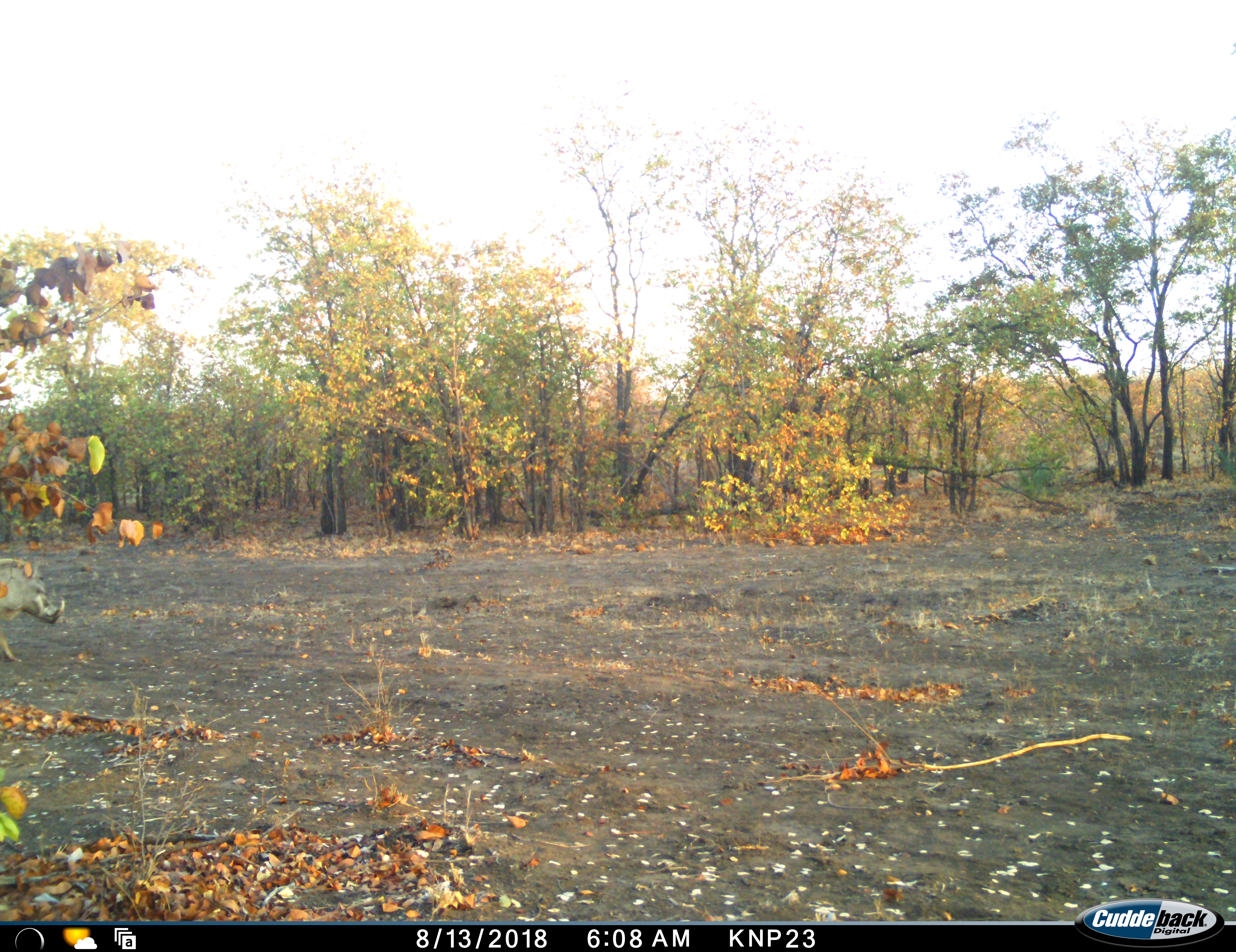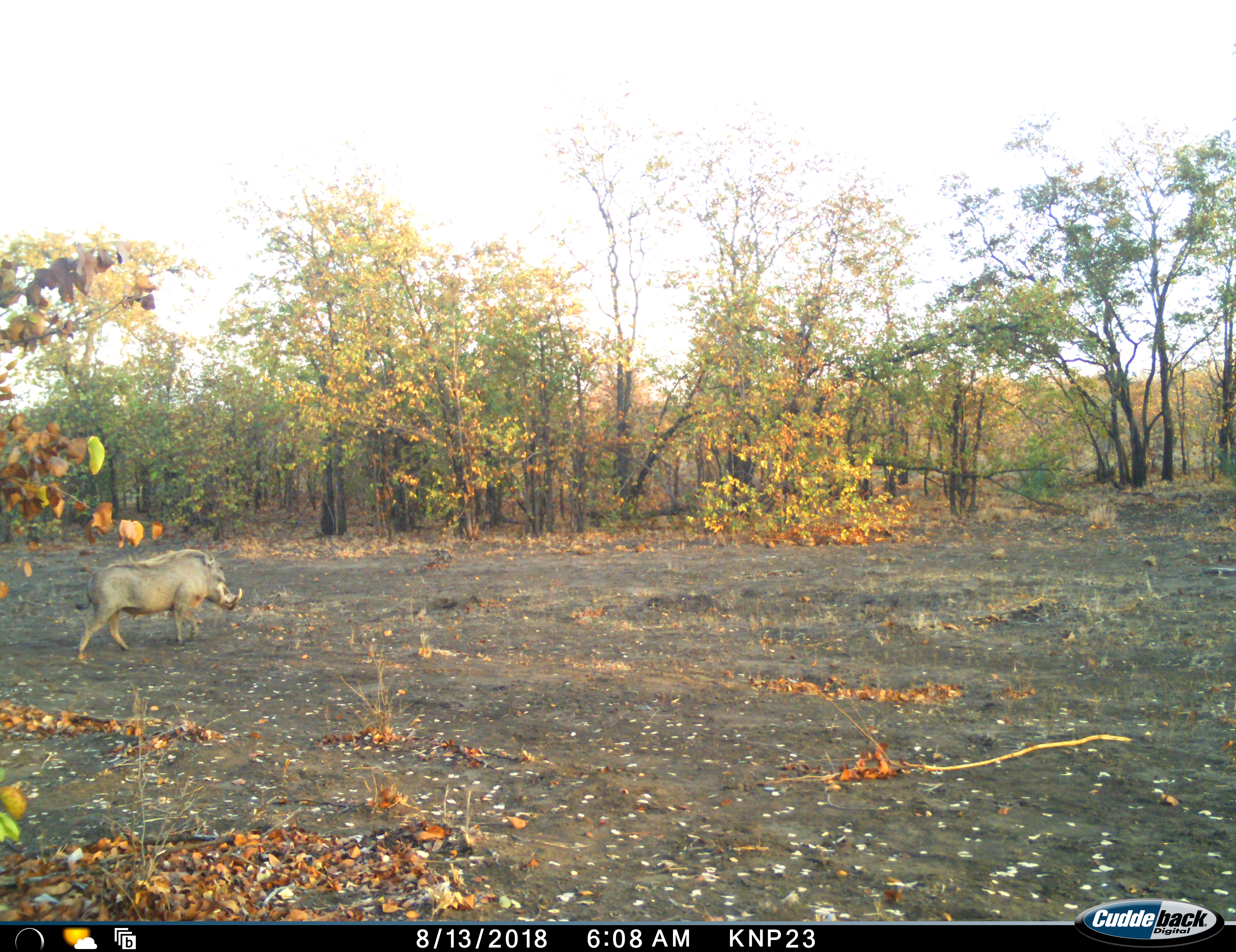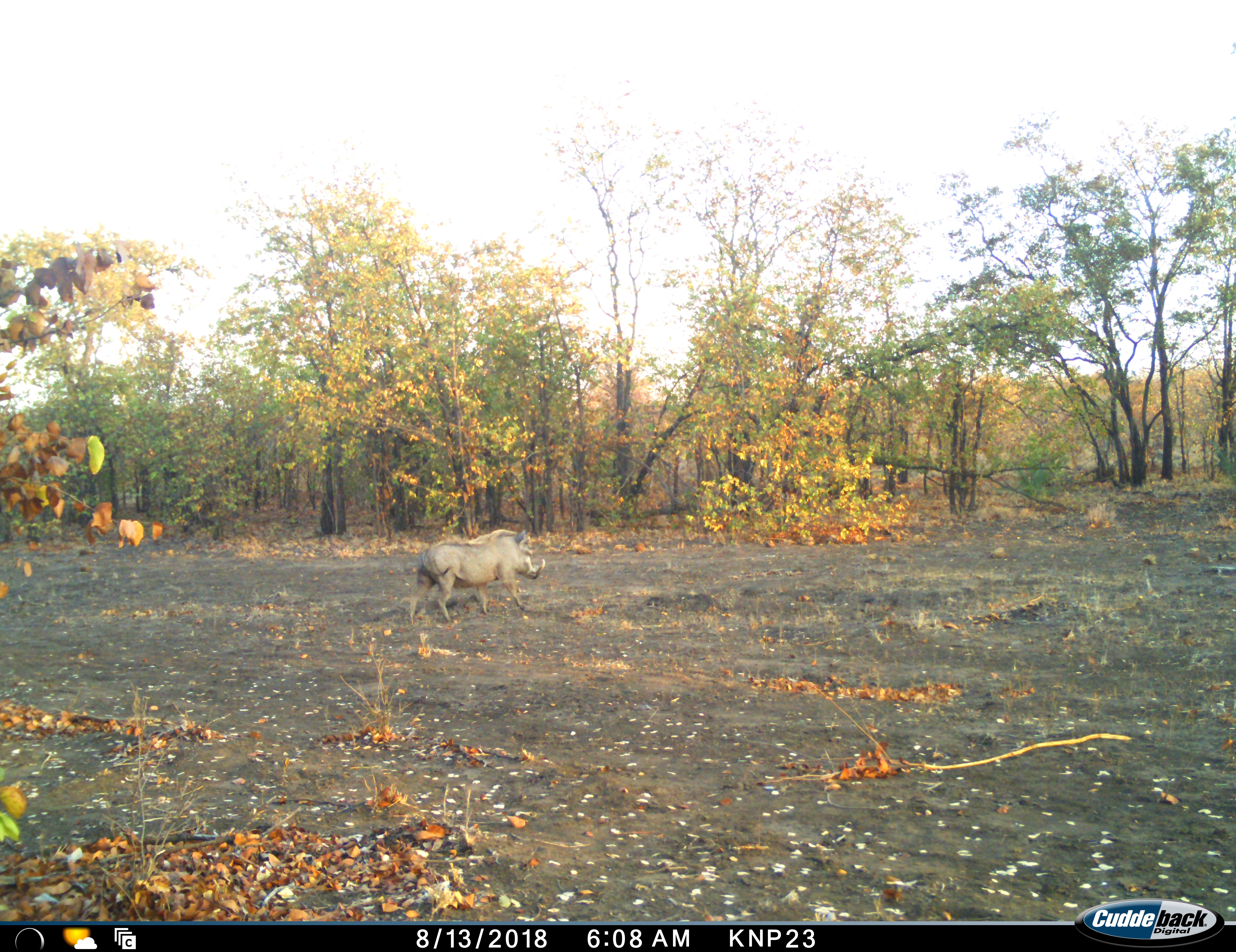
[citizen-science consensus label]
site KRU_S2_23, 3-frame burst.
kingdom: Animalia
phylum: Chordata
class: Mammalia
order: Artiodactyla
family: Suidae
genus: Phacochoerus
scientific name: Phacochoerus africanus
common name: warthog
Warthog (Phacochoerus africanus), count 1. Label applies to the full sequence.